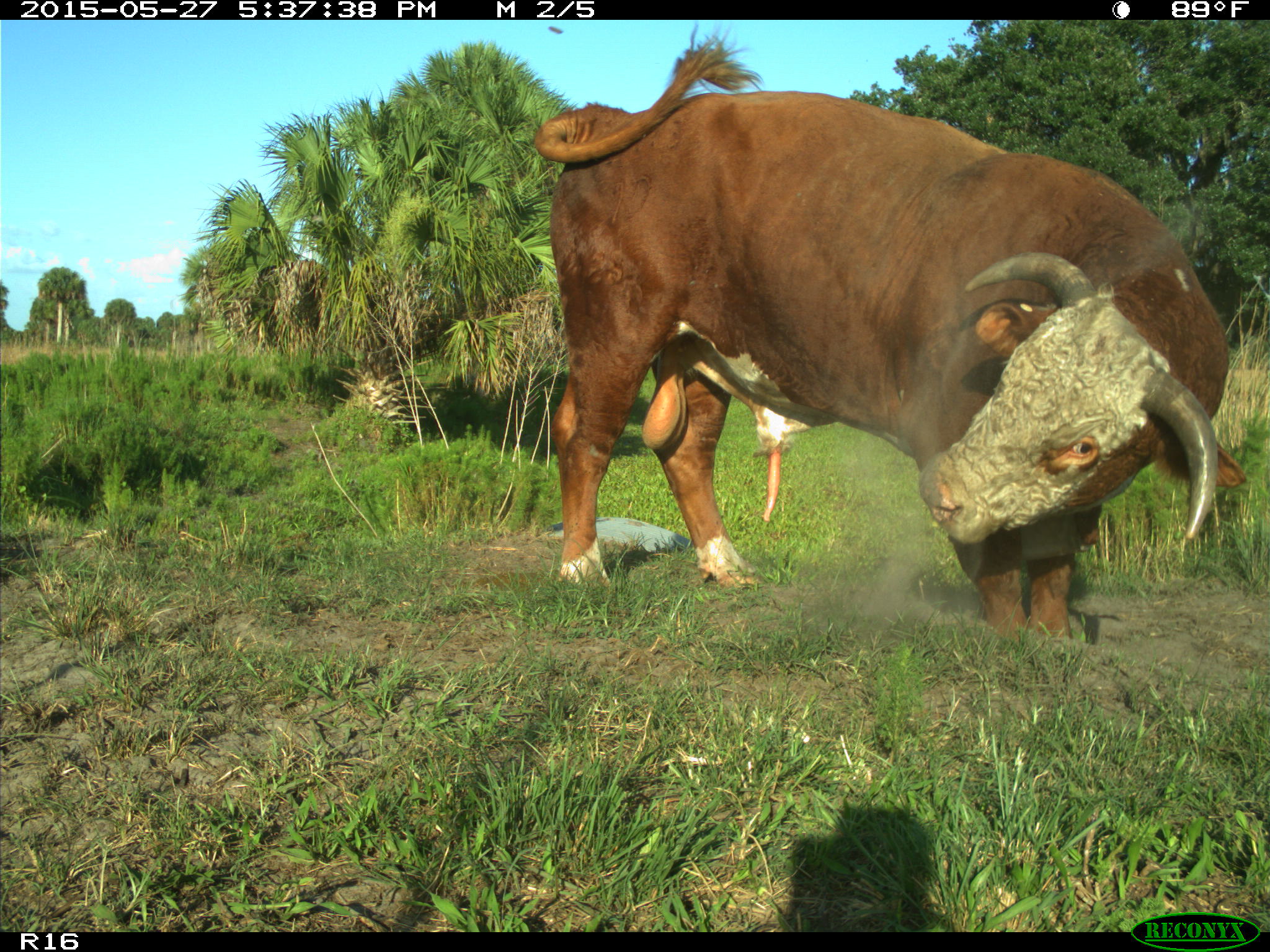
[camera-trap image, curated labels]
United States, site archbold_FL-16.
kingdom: Animalia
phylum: Chordata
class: Mammalia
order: Artiodactyla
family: Bovidae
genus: Bos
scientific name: Bos taurus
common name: domestic cow